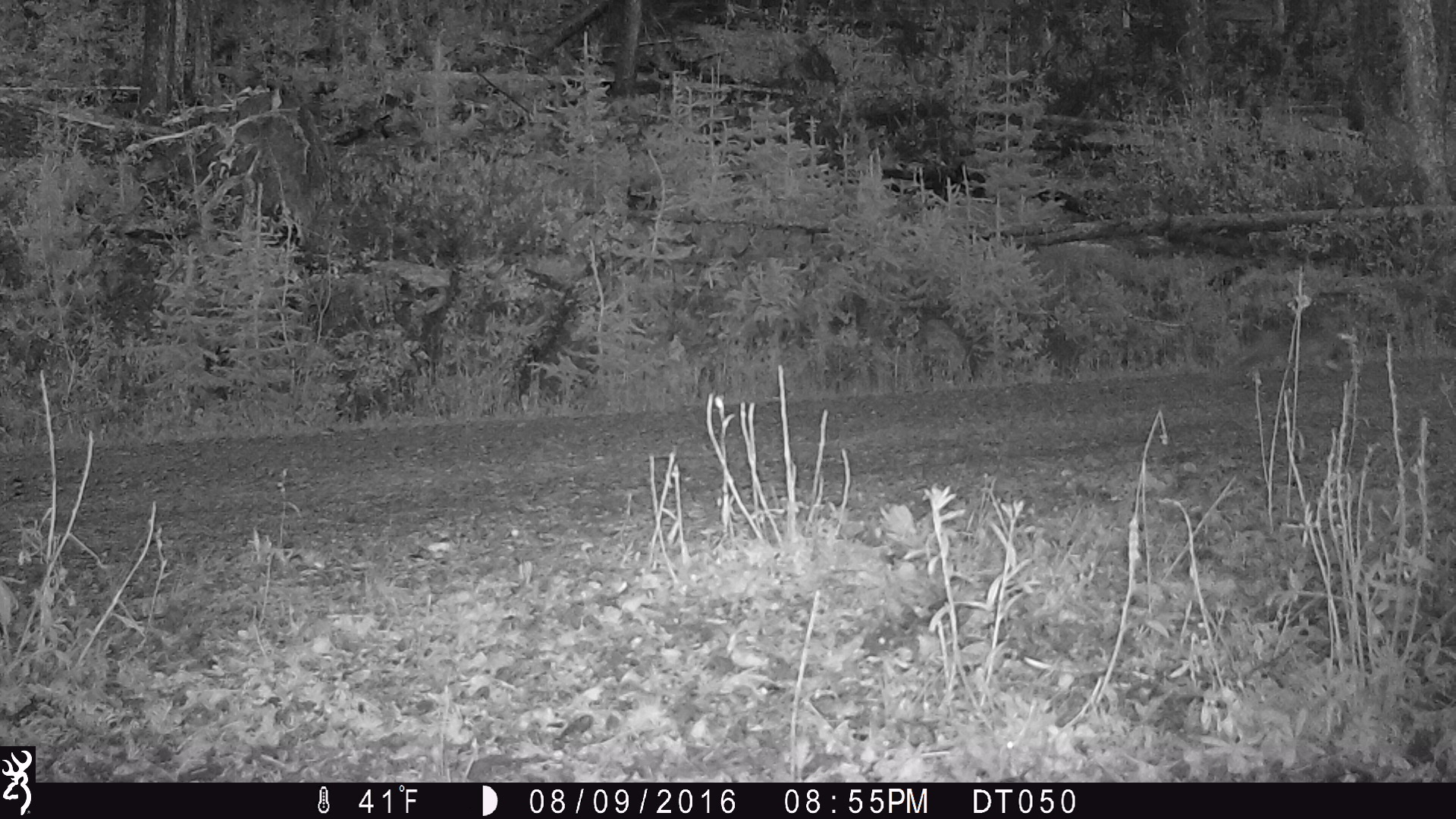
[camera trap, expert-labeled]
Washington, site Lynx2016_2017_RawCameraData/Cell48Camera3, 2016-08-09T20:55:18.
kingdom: Animalia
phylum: Chordata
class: Mammalia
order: Lagomorpha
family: Leporidae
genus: Lepus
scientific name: Lepus americanus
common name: snowshoe hare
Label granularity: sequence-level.